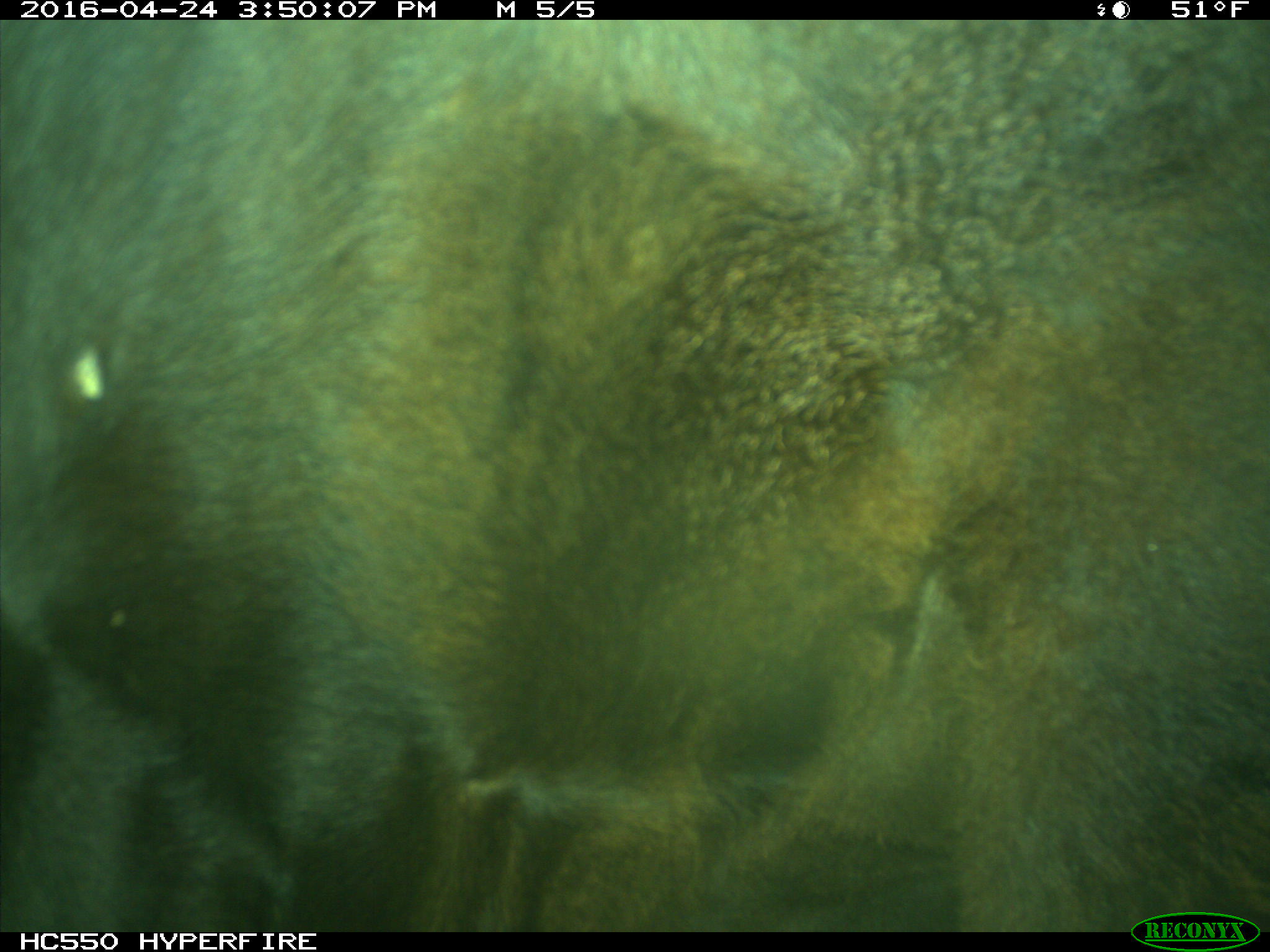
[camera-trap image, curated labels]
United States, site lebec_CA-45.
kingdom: Animalia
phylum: Chordata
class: Mammalia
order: Artiodactyla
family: Bovidae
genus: Bos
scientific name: Bos taurus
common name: domestic cow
Bos taurus (domestic cow).